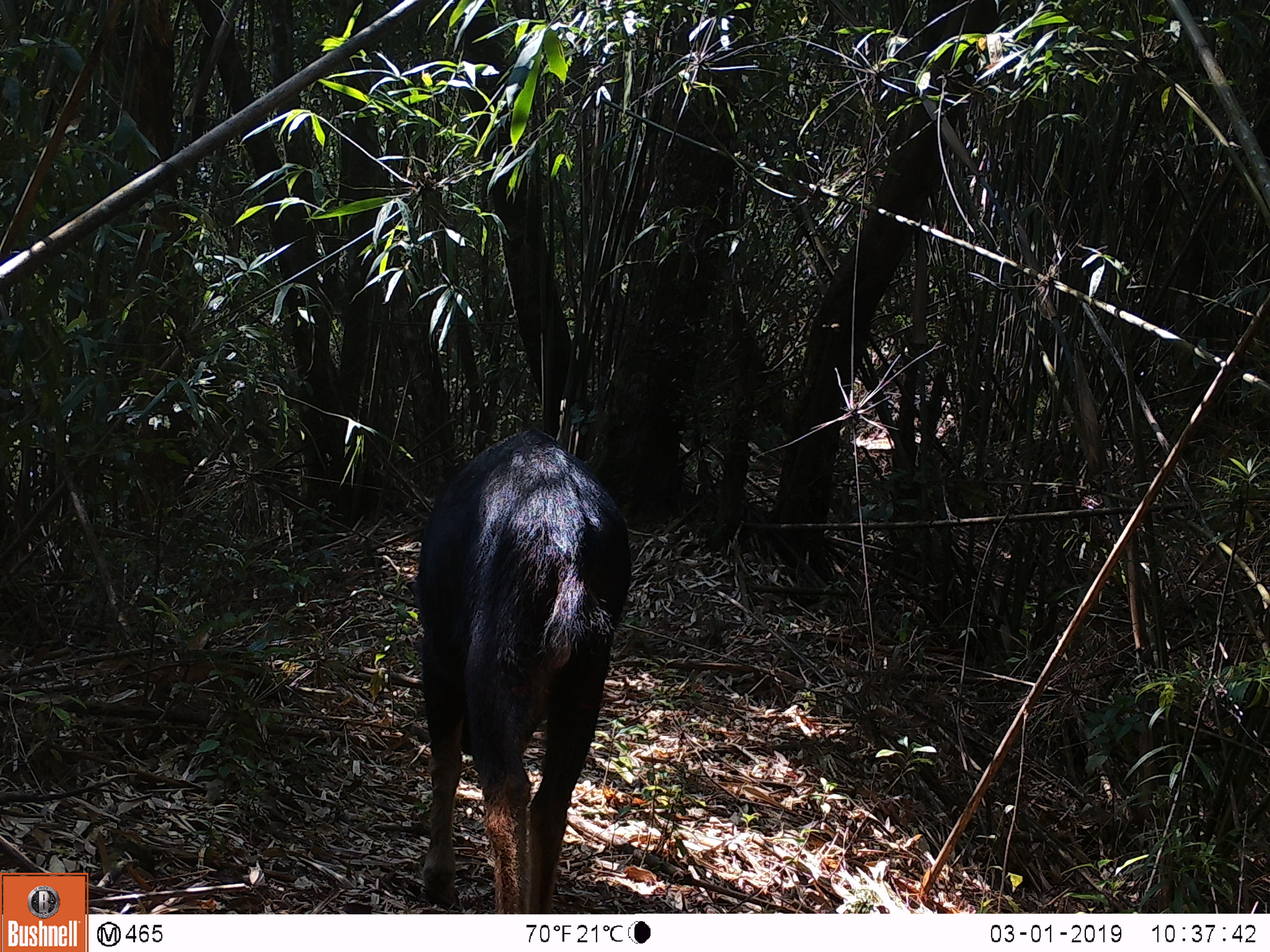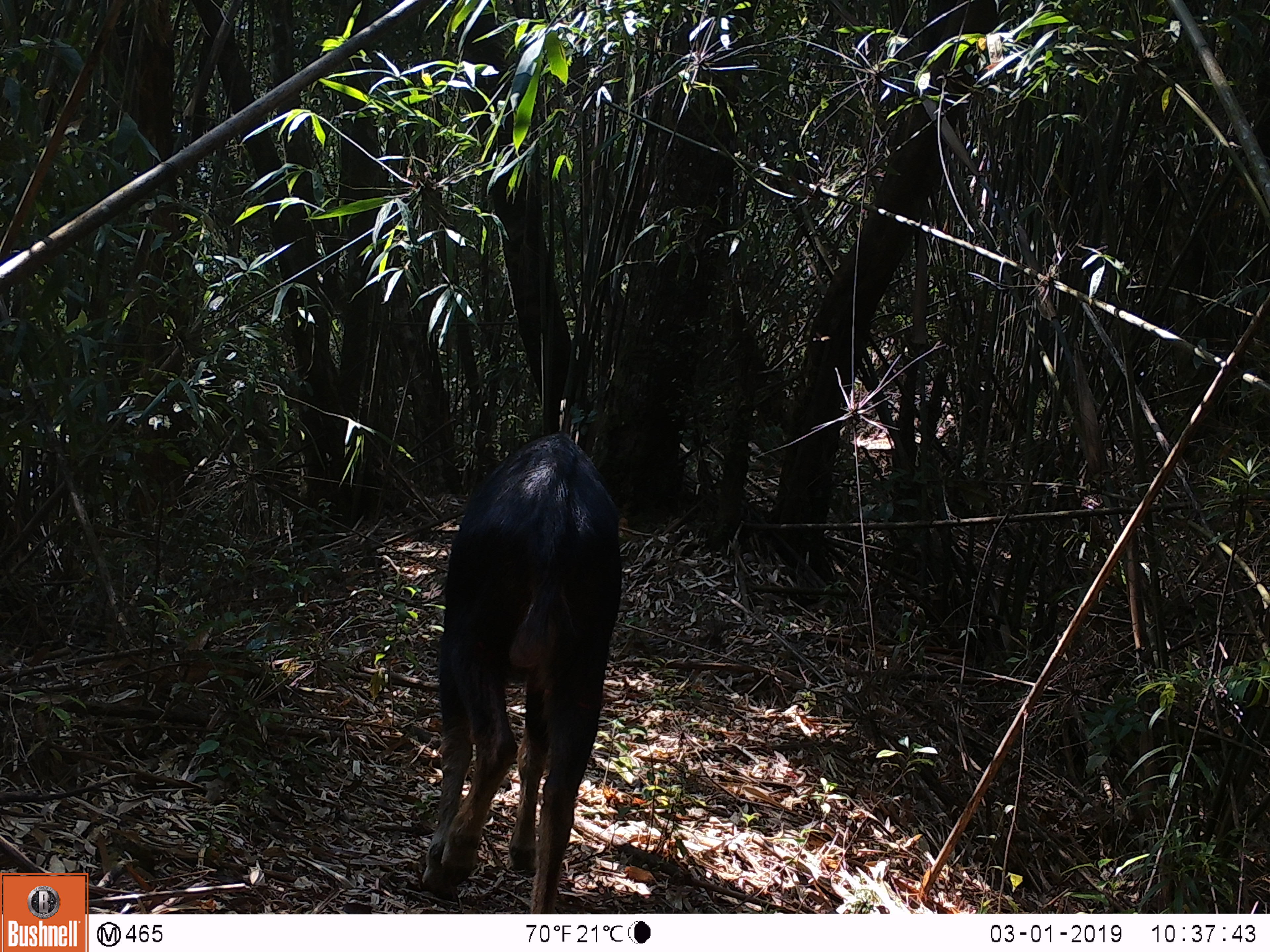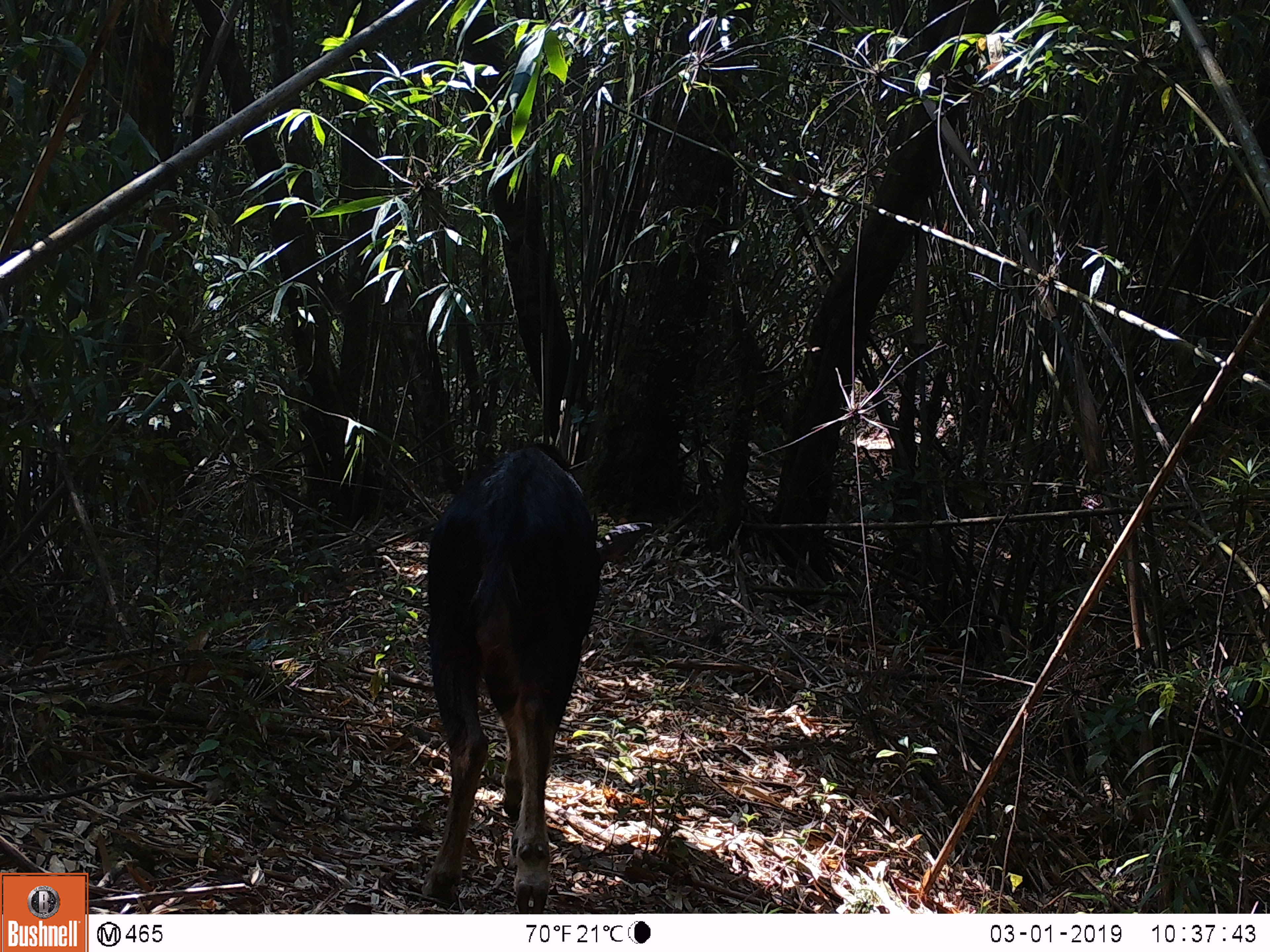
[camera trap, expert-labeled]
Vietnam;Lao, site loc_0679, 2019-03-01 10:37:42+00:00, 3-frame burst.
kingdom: Animalia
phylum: Chordata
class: Mammalia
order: Artiodactyla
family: Bovidae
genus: Capricornis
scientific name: Capricornis sumatraensis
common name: chinese serow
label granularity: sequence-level